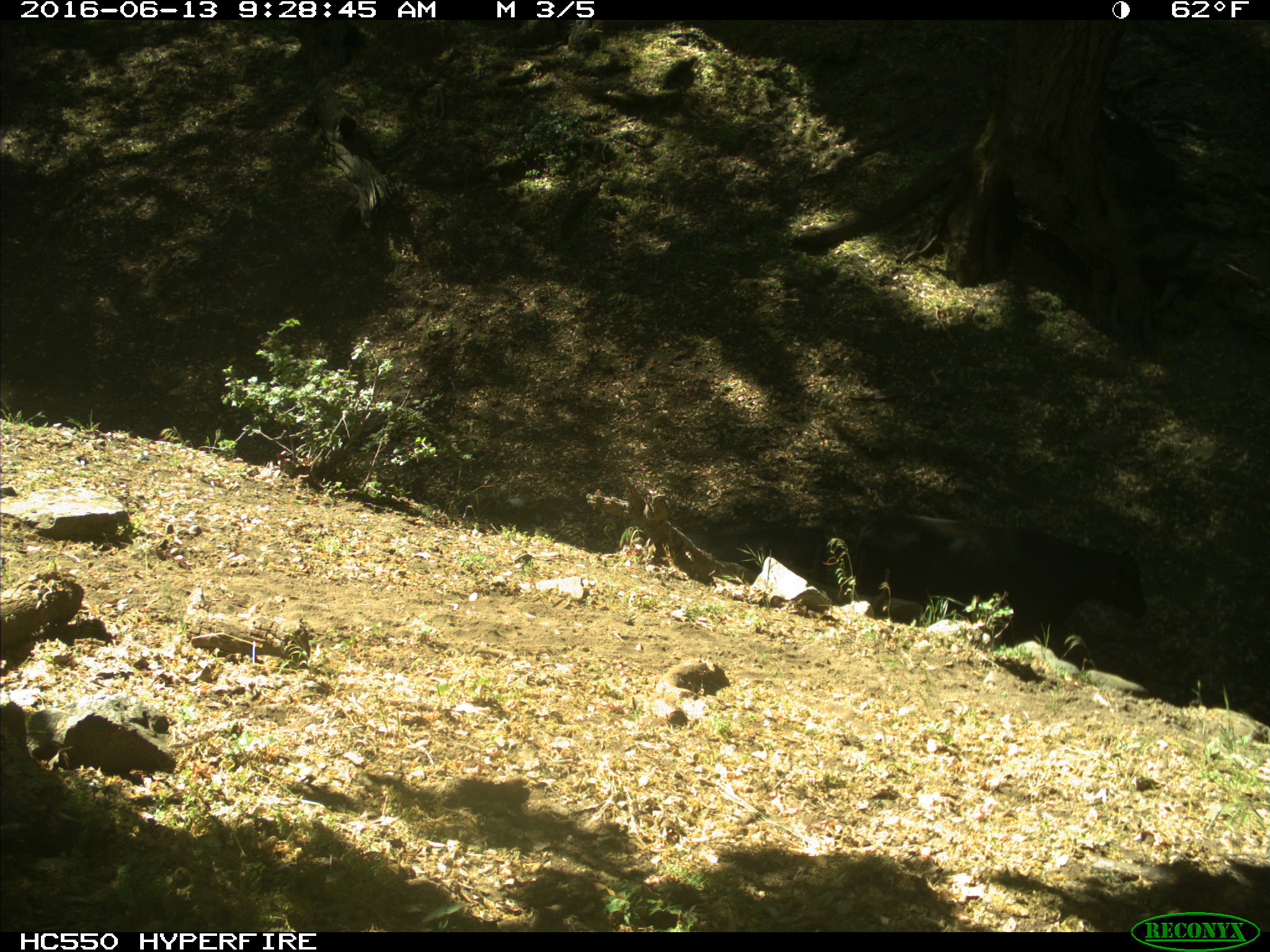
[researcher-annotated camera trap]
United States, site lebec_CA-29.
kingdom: Animalia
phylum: Chordata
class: Mammalia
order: Artiodactyla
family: Bovidae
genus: Bos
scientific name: Bos taurus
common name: domestic cow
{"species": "Bos taurus (domestic cow)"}